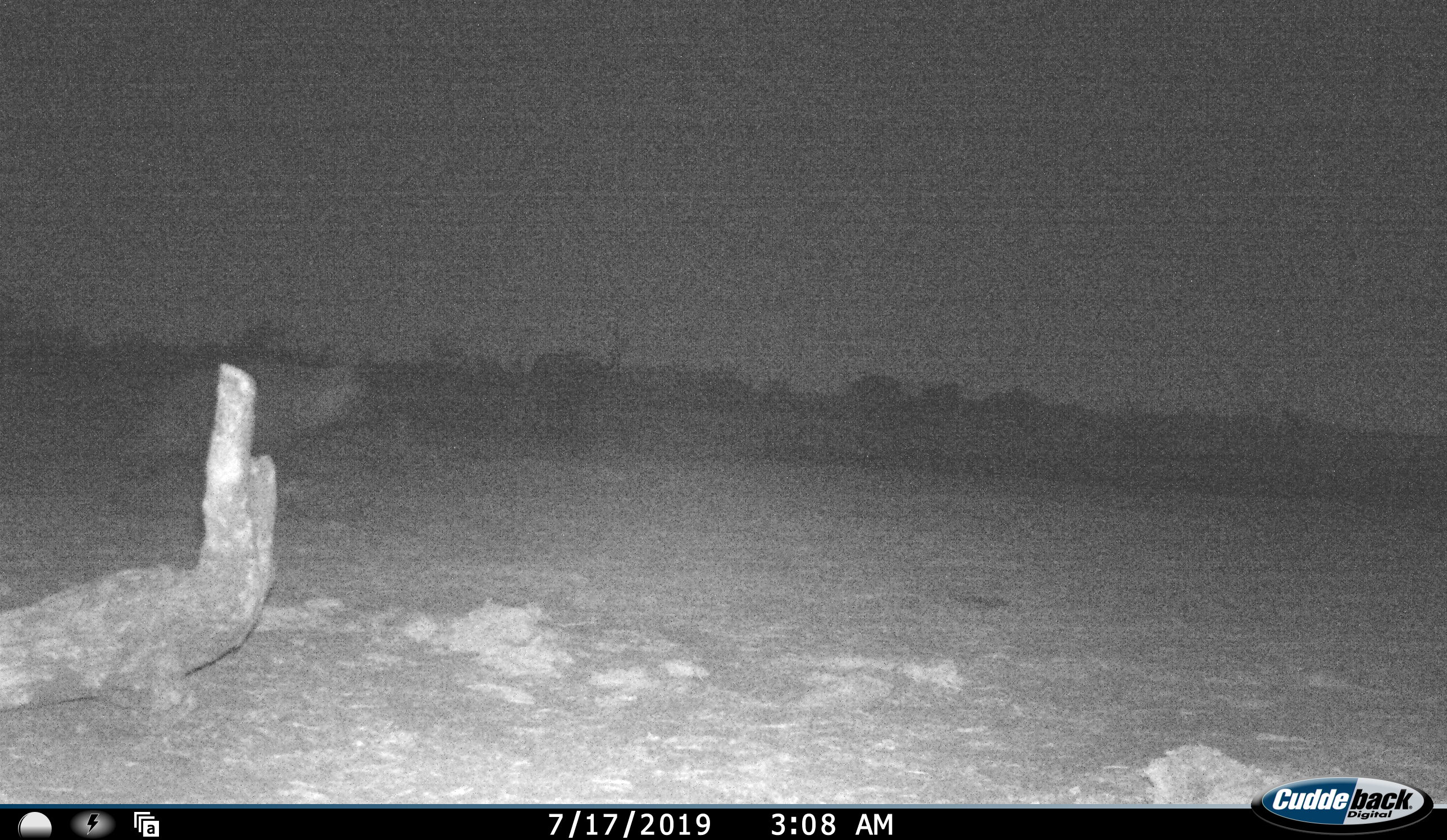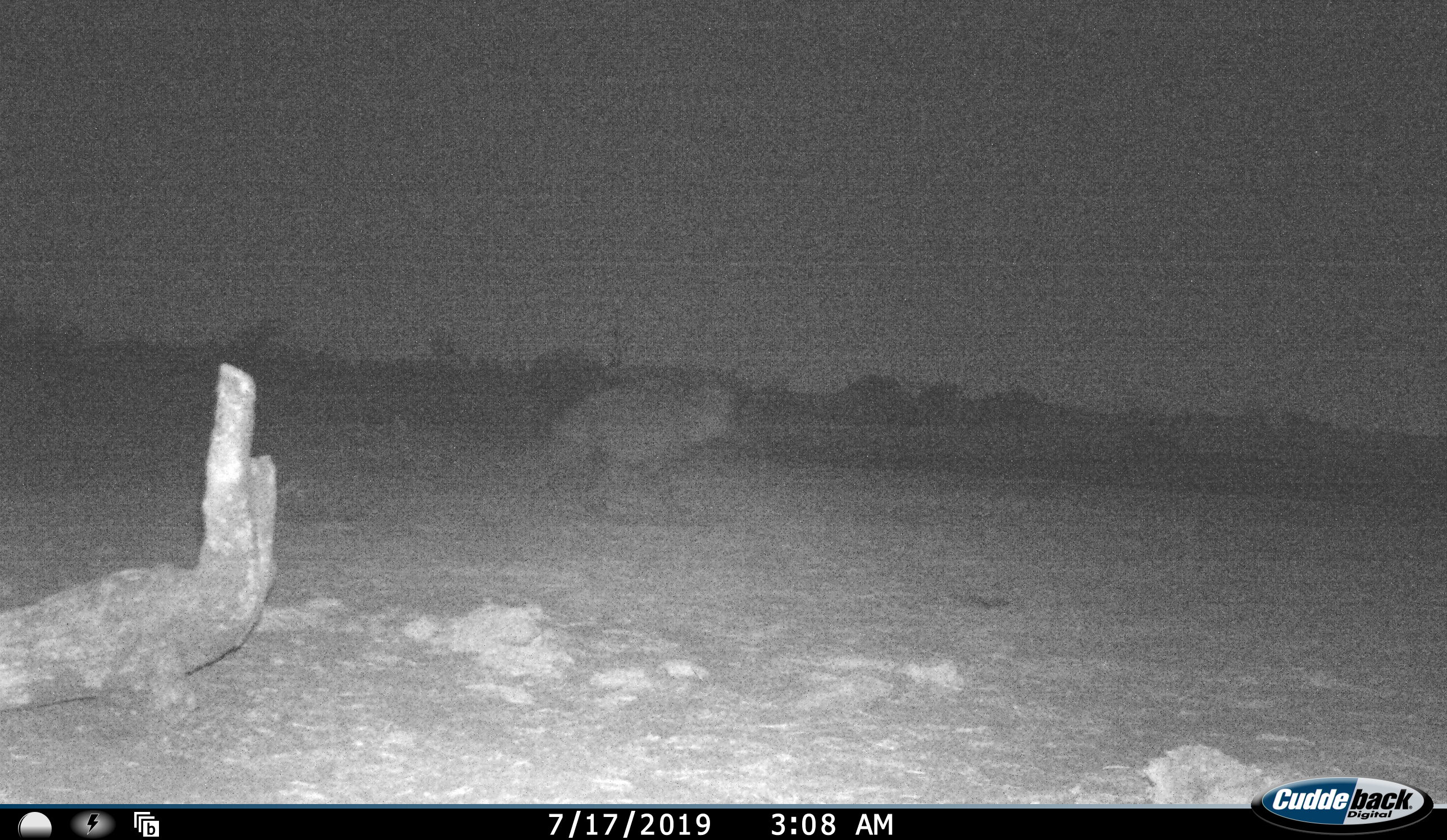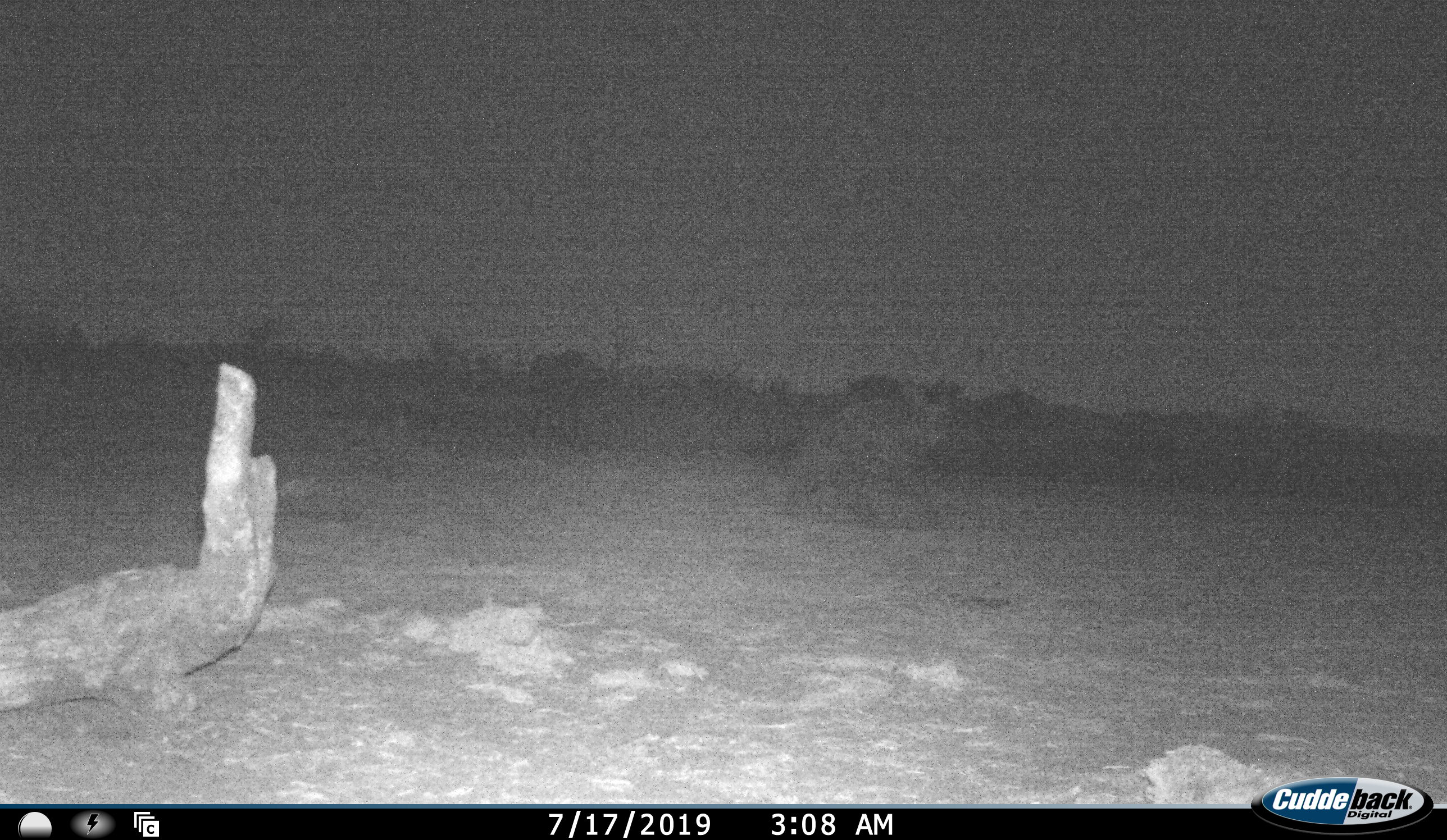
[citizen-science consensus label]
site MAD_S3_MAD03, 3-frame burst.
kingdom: Animalia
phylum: Chordata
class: Mammalia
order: Carnivora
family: Hyaenidae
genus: Parahyaena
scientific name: Parahyaena brunnea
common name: brown hyena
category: hyenabrown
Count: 1.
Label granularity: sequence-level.